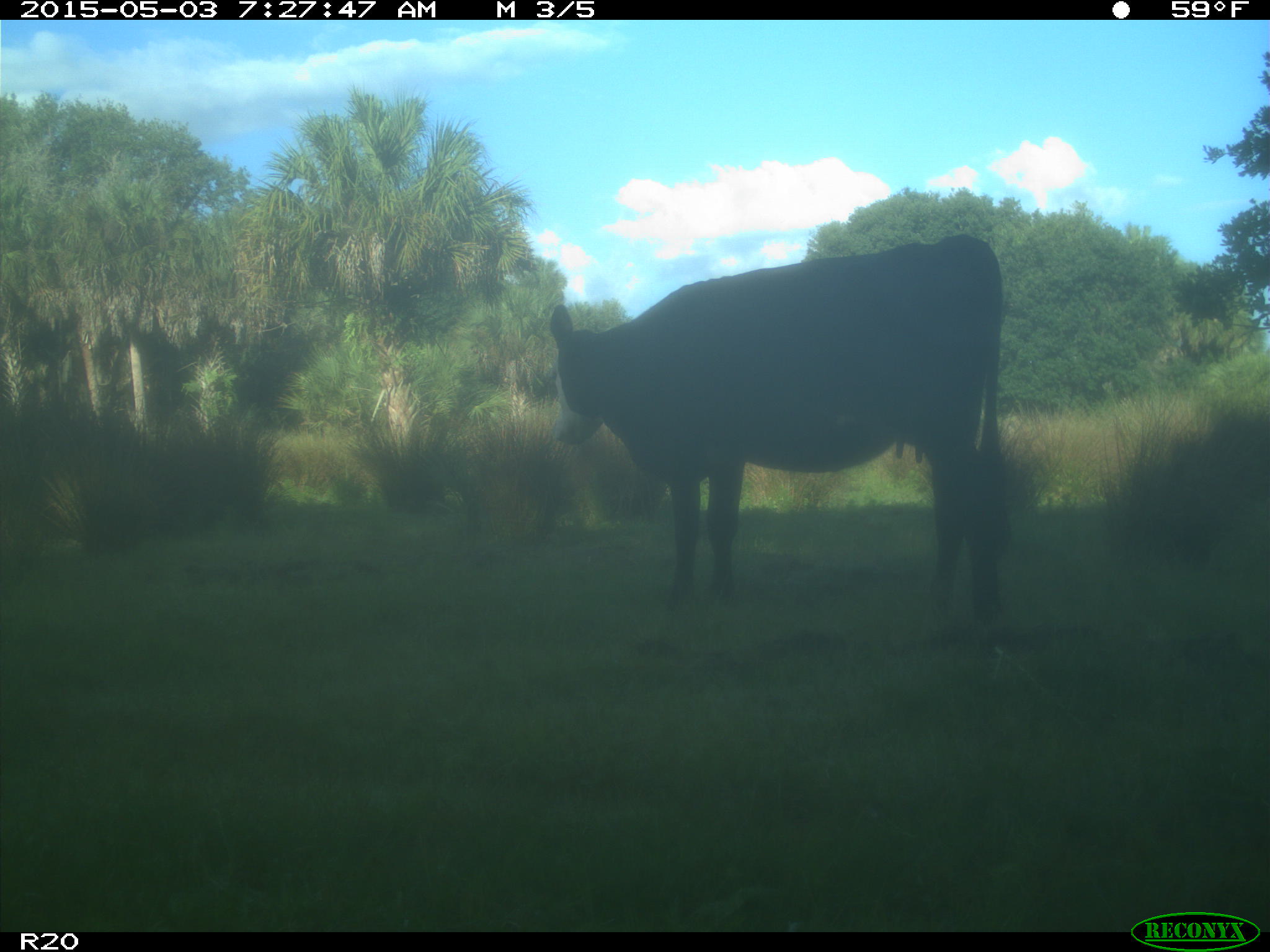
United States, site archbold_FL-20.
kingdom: Animalia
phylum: Chordata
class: Mammalia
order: Artiodactyla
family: Bovidae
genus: Bos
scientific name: Bos taurus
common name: domestic cow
Bos taurus (domestic cow).